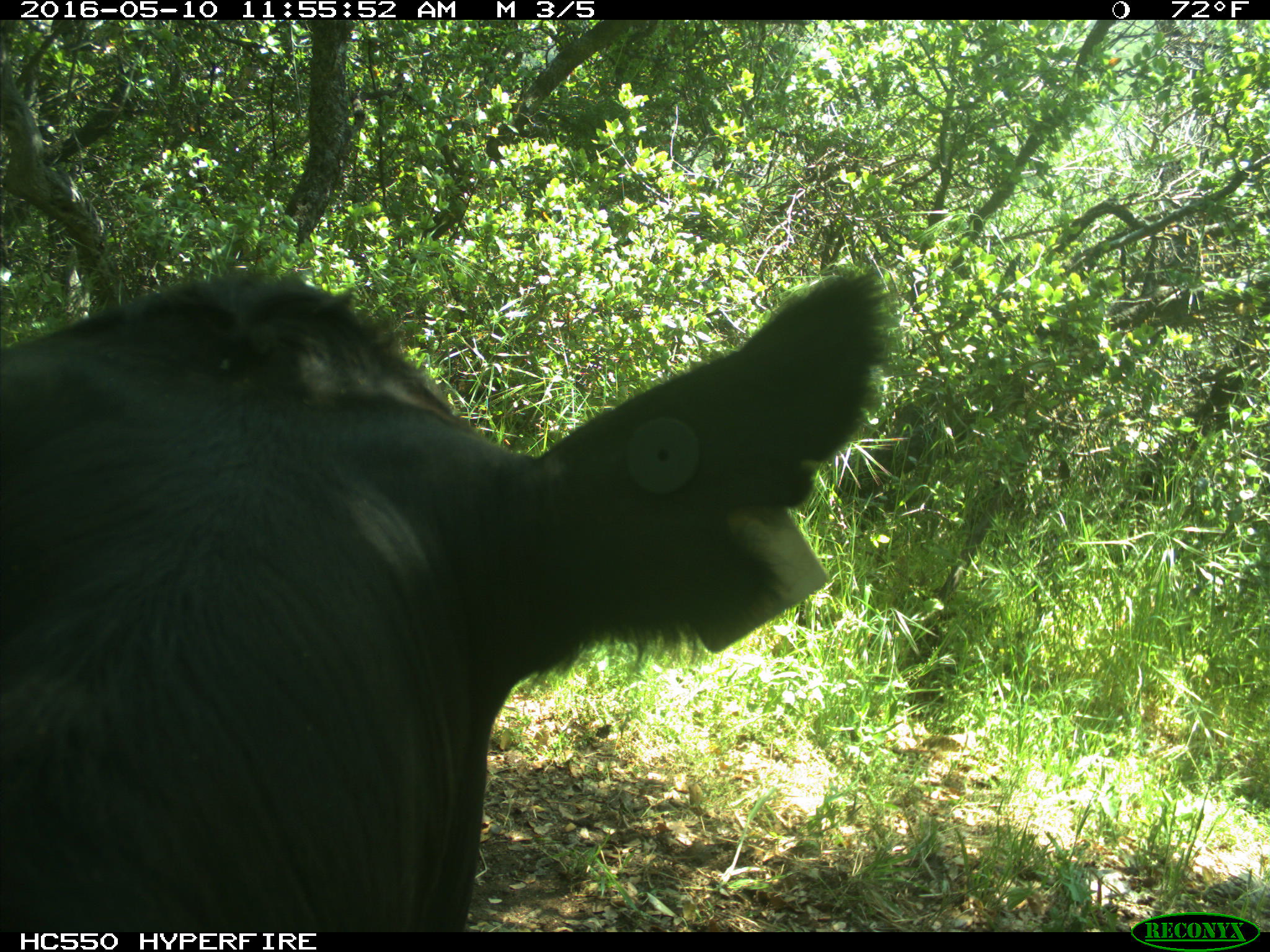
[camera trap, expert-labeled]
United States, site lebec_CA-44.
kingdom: Animalia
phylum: Chordata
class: Mammalia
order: Artiodactyla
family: Bovidae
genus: Bos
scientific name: Bos taurus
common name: domestic cow